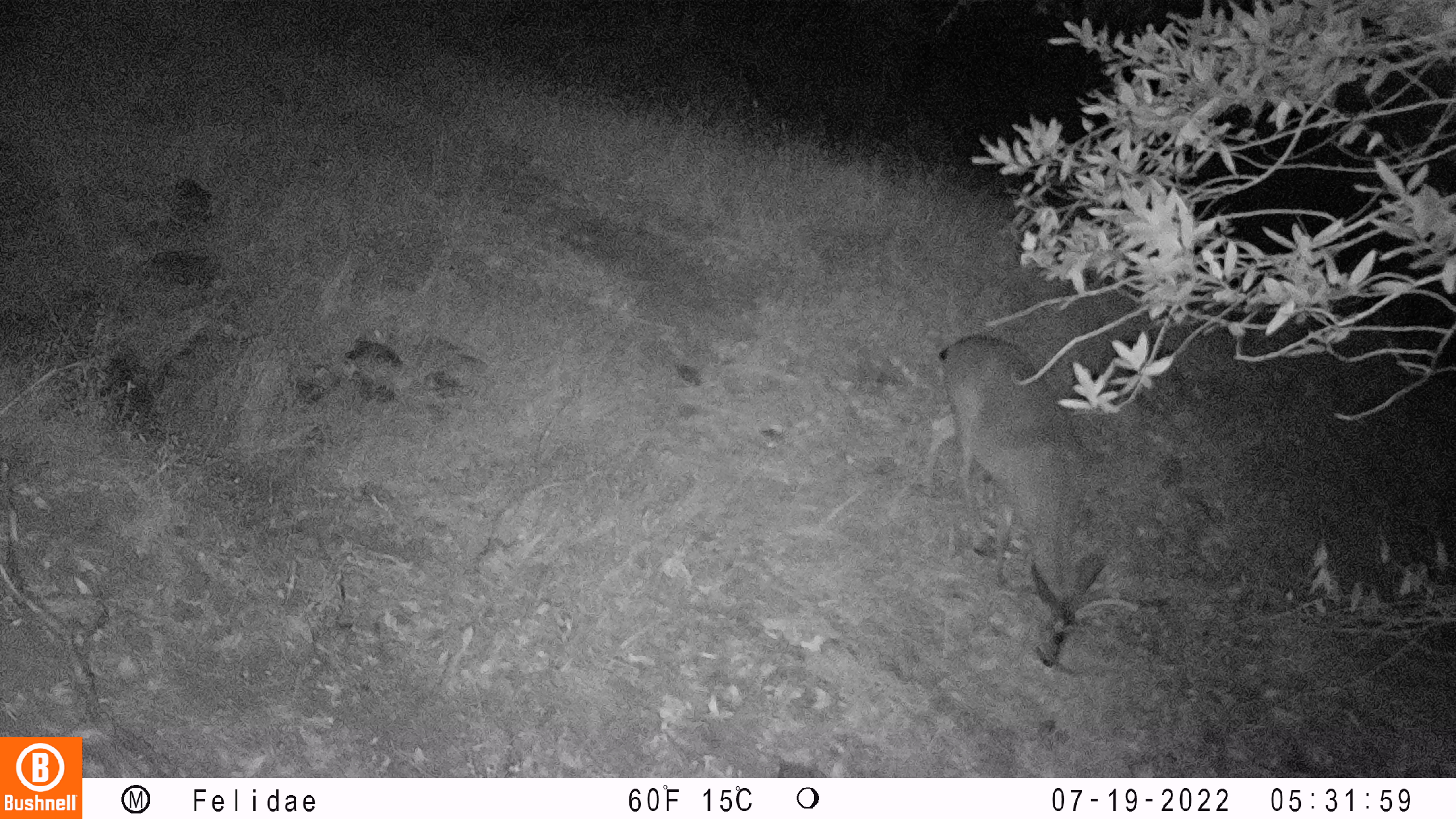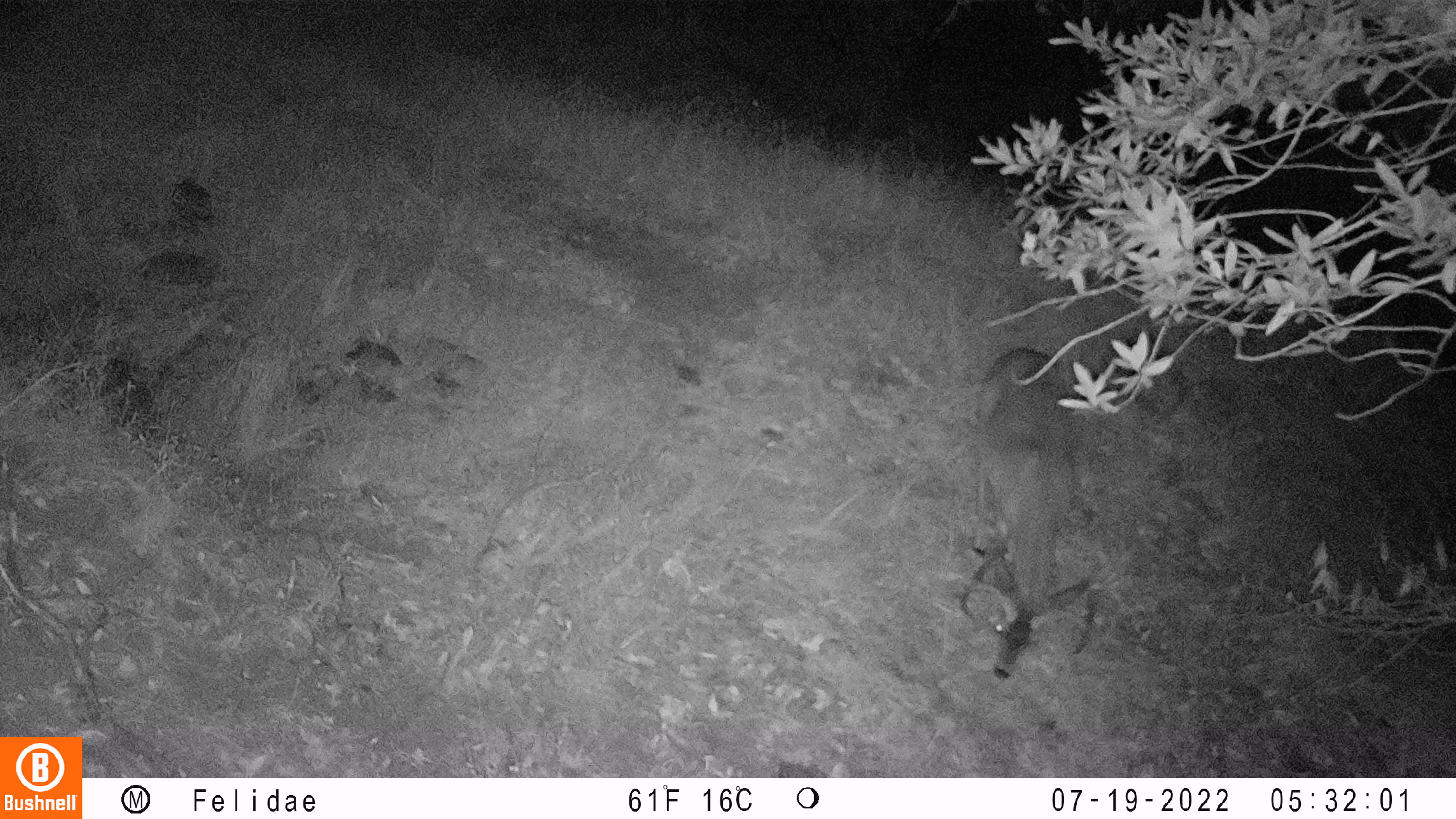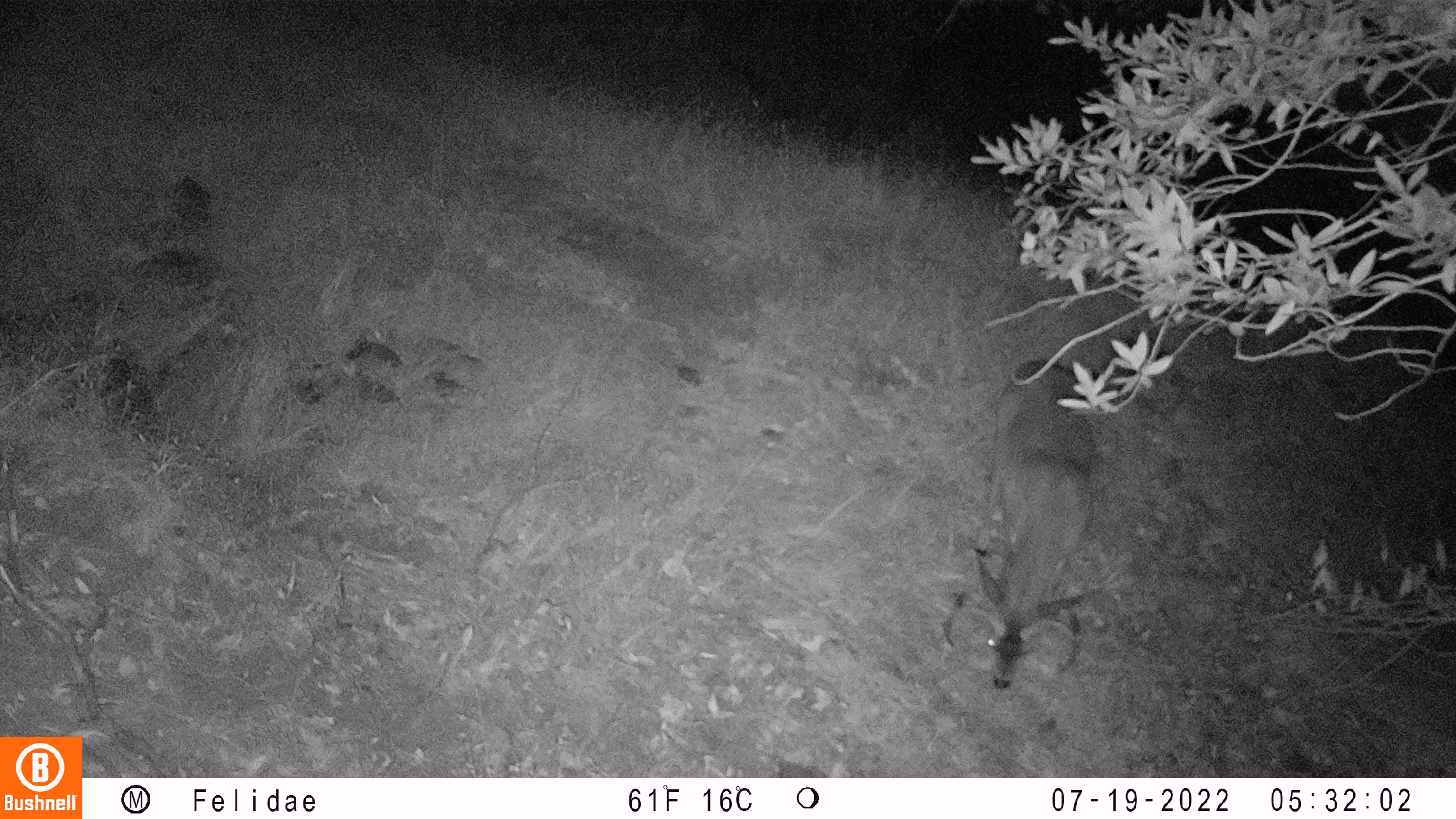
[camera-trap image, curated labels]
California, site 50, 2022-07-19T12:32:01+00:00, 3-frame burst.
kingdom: Animalia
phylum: Chordata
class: Mammalia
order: Artiodactyla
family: Cervidae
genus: Odocoileus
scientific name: Odocoileus hemionus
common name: mule deer